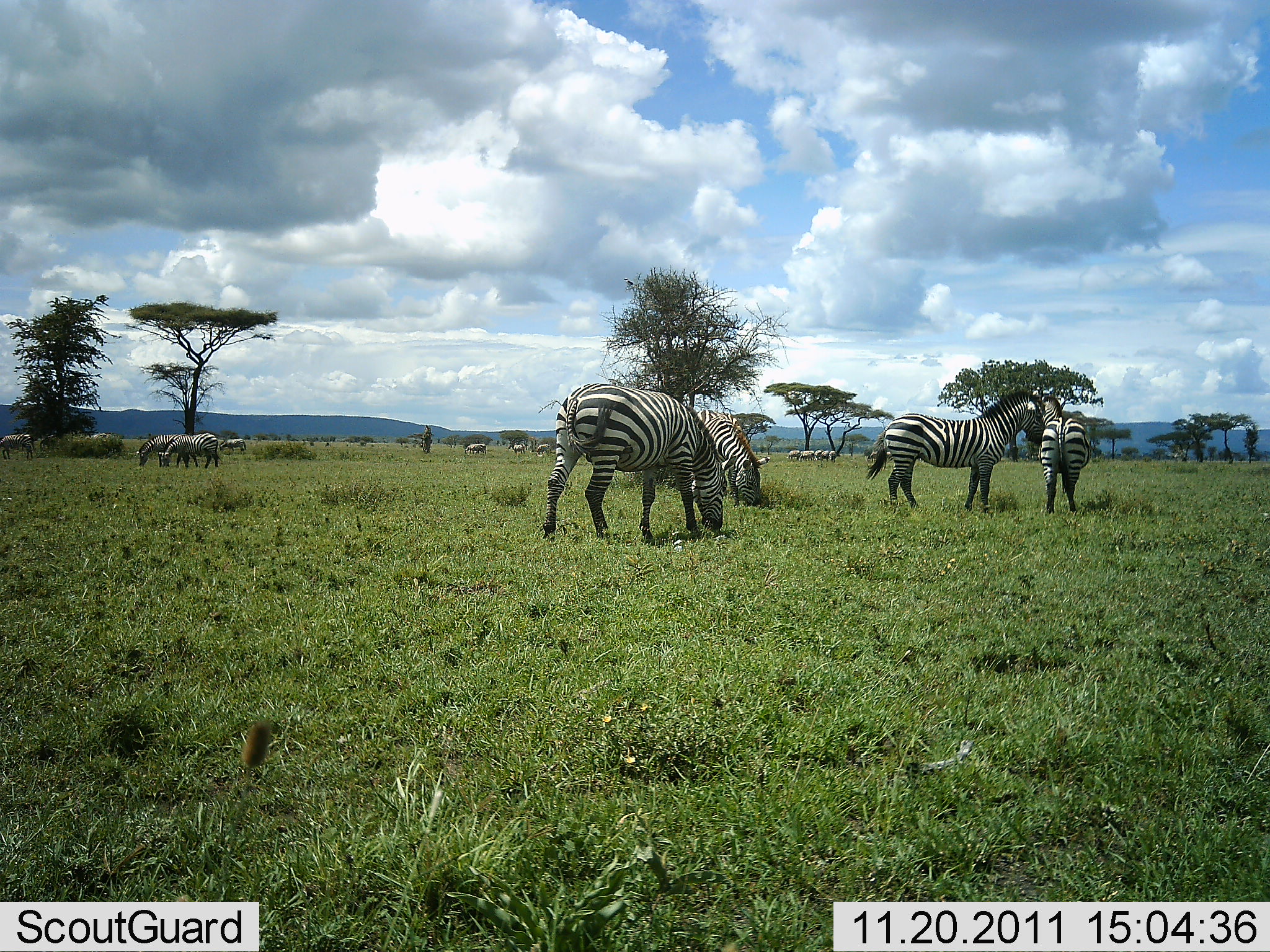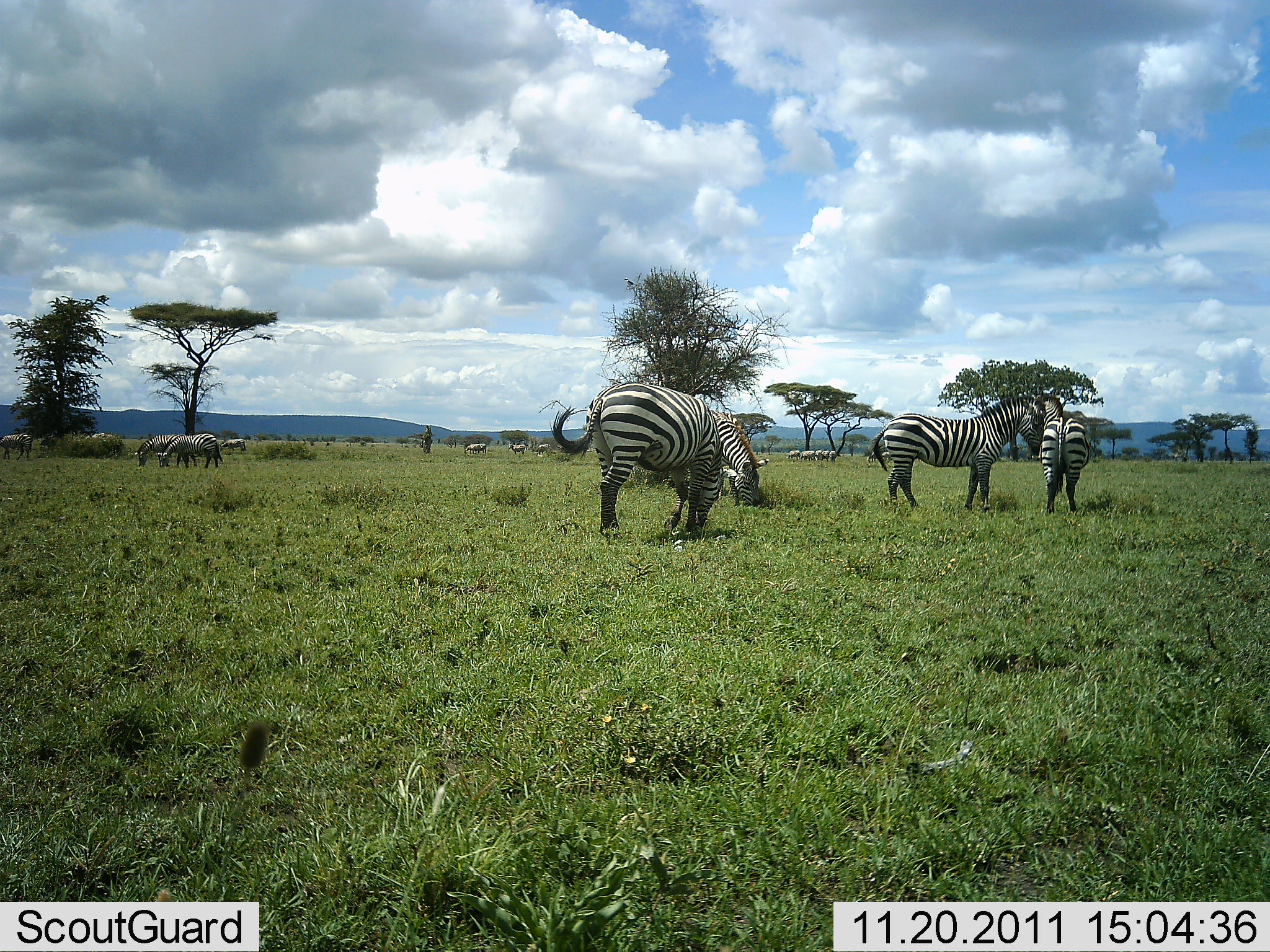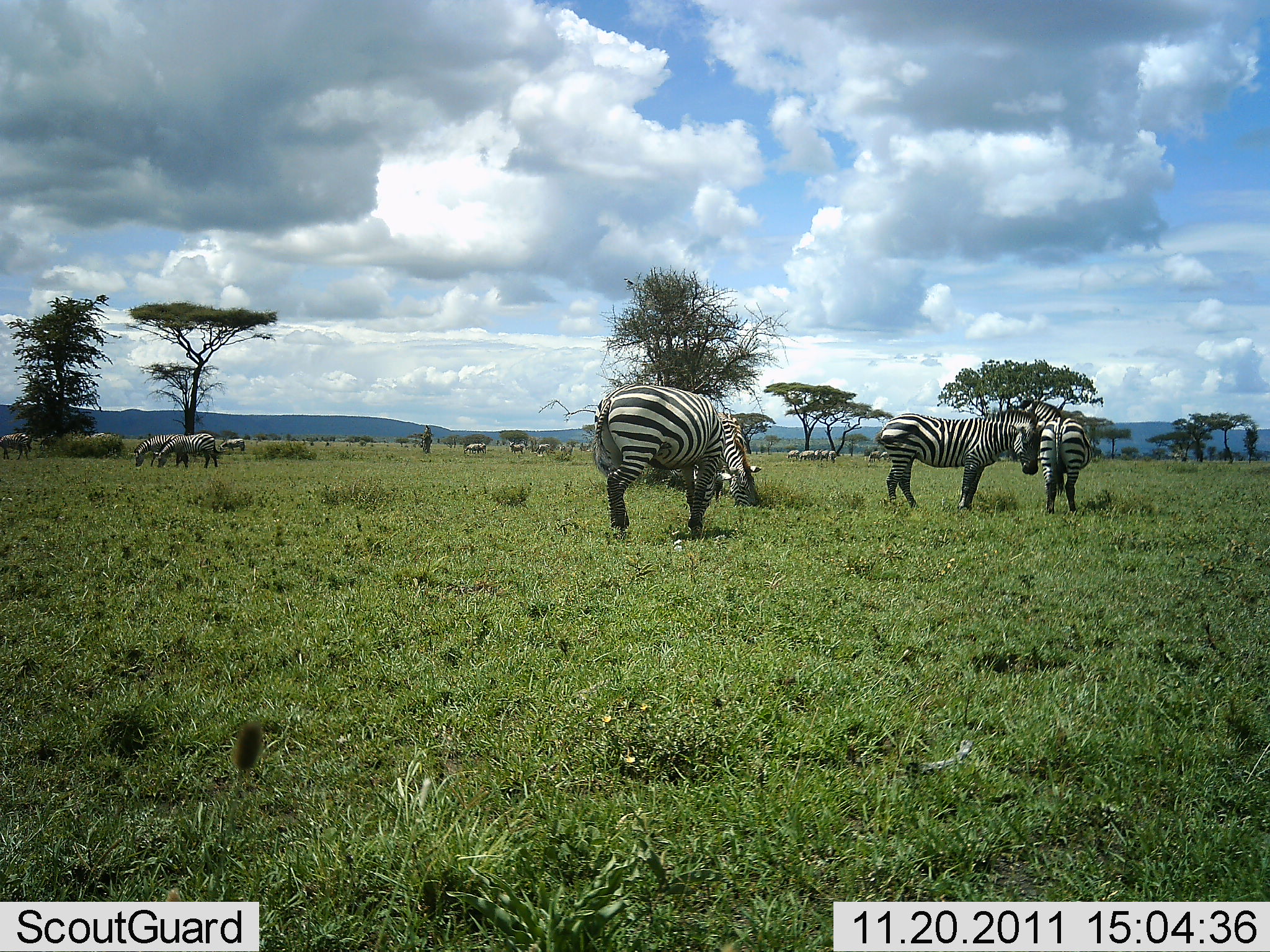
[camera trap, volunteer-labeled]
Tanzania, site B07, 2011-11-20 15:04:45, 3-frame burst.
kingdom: Animalia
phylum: Chordata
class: Mammalia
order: Perissodactyla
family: Equidae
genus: Equus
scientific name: Equus quagga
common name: plains zebra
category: zebra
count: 11-50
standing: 64%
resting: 0%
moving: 18%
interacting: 18%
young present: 0%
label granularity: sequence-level